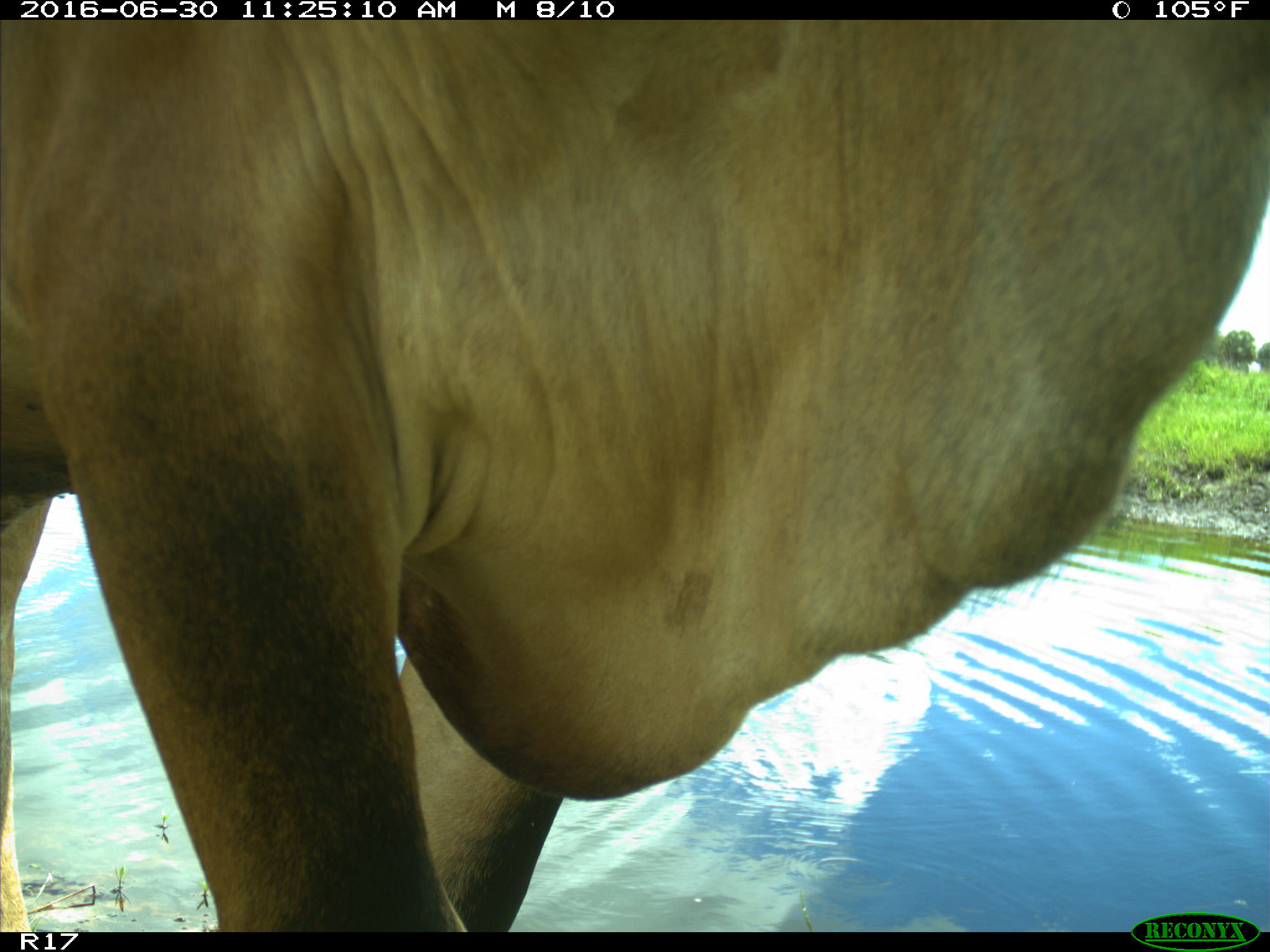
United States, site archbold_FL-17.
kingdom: Animalia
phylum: Chordata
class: Mammalia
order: Artiodactyla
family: Bovidae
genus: Bos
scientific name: Bos taurus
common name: domestic cow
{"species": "Bos taurus (domestic cow)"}